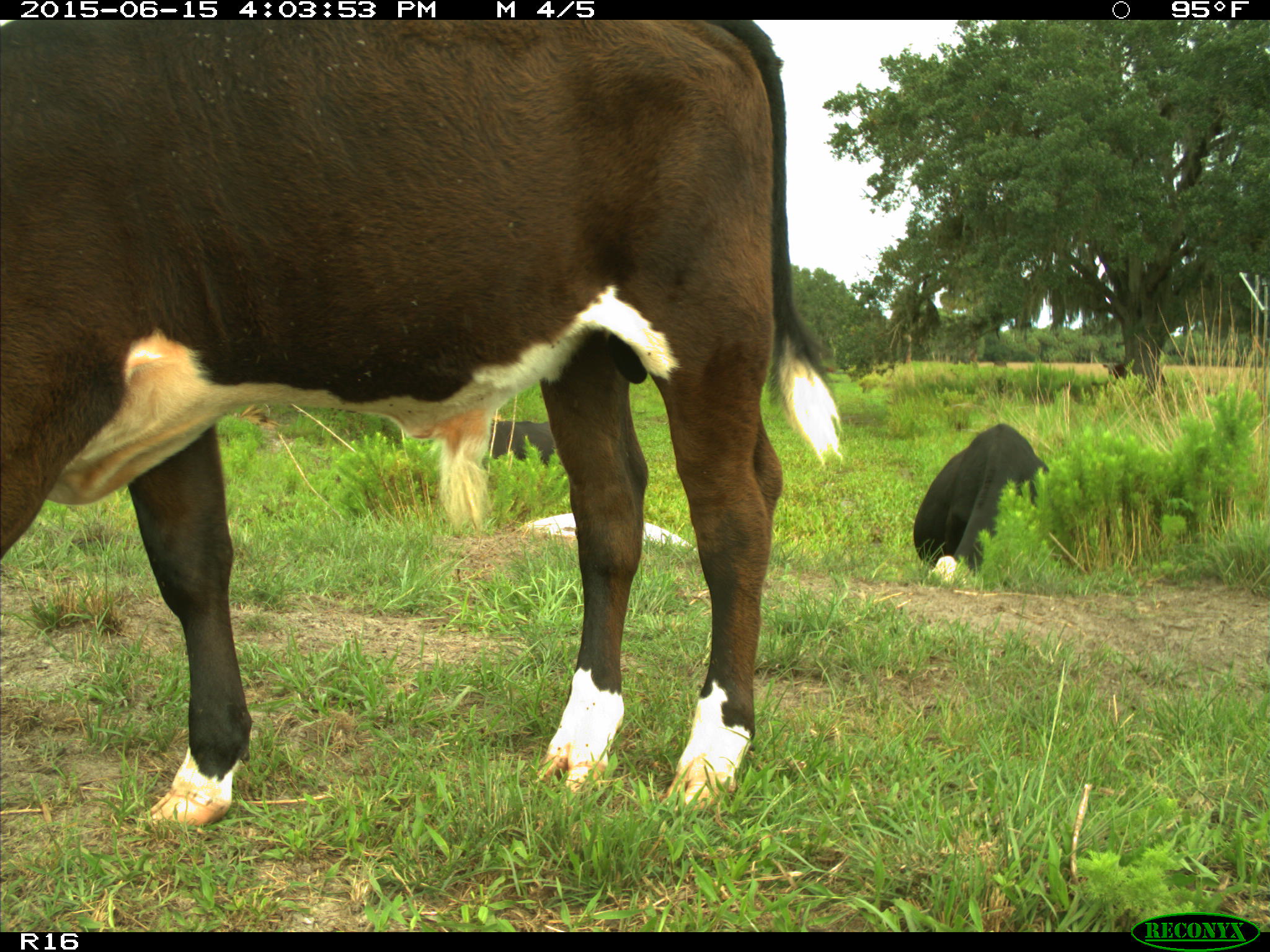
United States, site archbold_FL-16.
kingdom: Animalia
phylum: Chordata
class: Mammalia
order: Artiodactyla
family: Bovidae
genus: Bos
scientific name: Bos taurus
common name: domestic cow